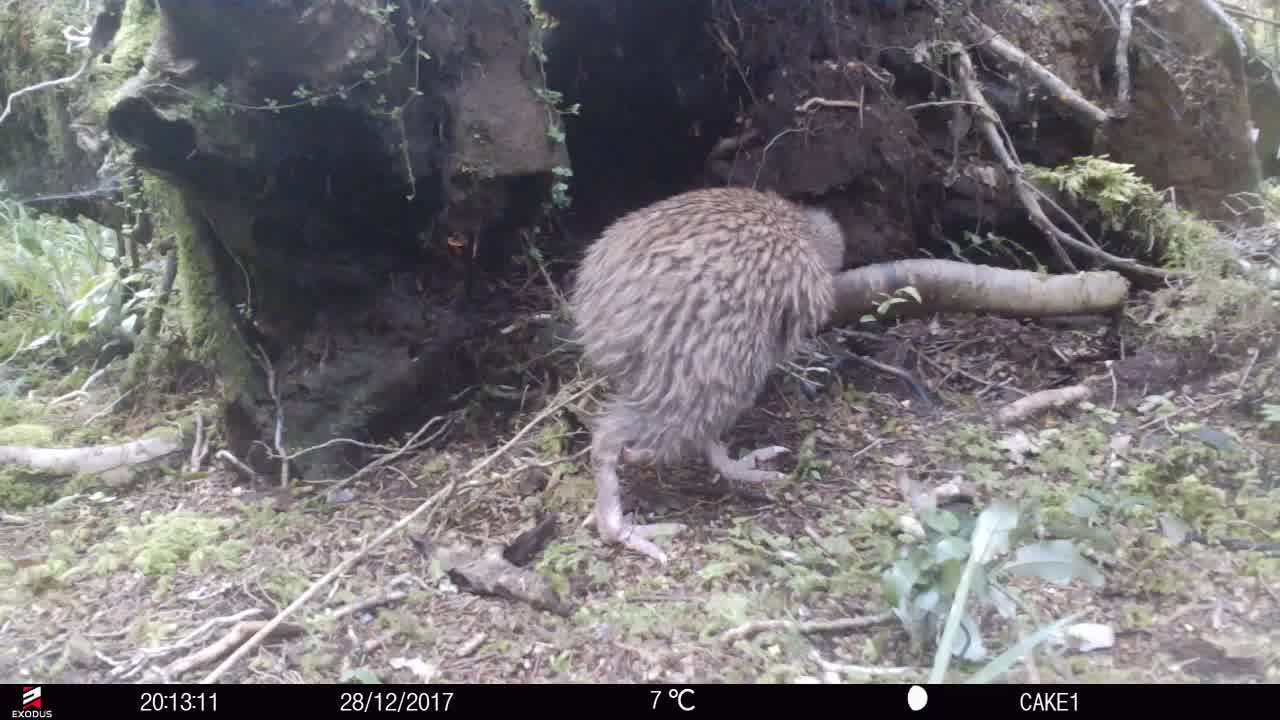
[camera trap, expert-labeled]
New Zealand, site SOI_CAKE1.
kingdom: Animalia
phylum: Chordata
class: Aves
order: Apterygiformes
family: Apterygidae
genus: Apteryx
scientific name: Apteryx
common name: kiwi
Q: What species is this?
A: Kiwi (Apteryx).